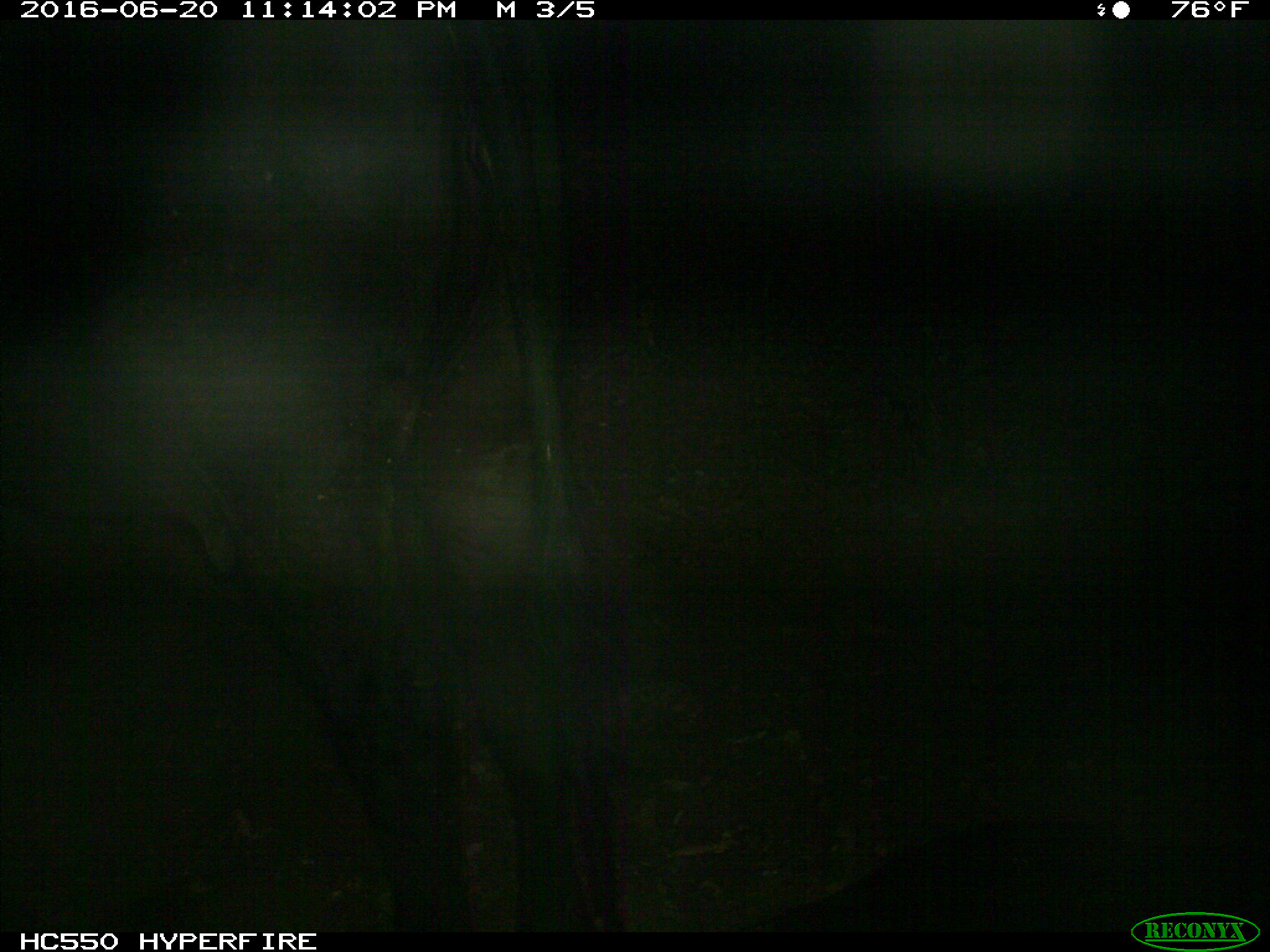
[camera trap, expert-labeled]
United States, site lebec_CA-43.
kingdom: Animalia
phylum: Chordata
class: Mammalia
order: Artiodactyla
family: Bovidae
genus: Bos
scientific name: Bos taurus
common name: domestic cow